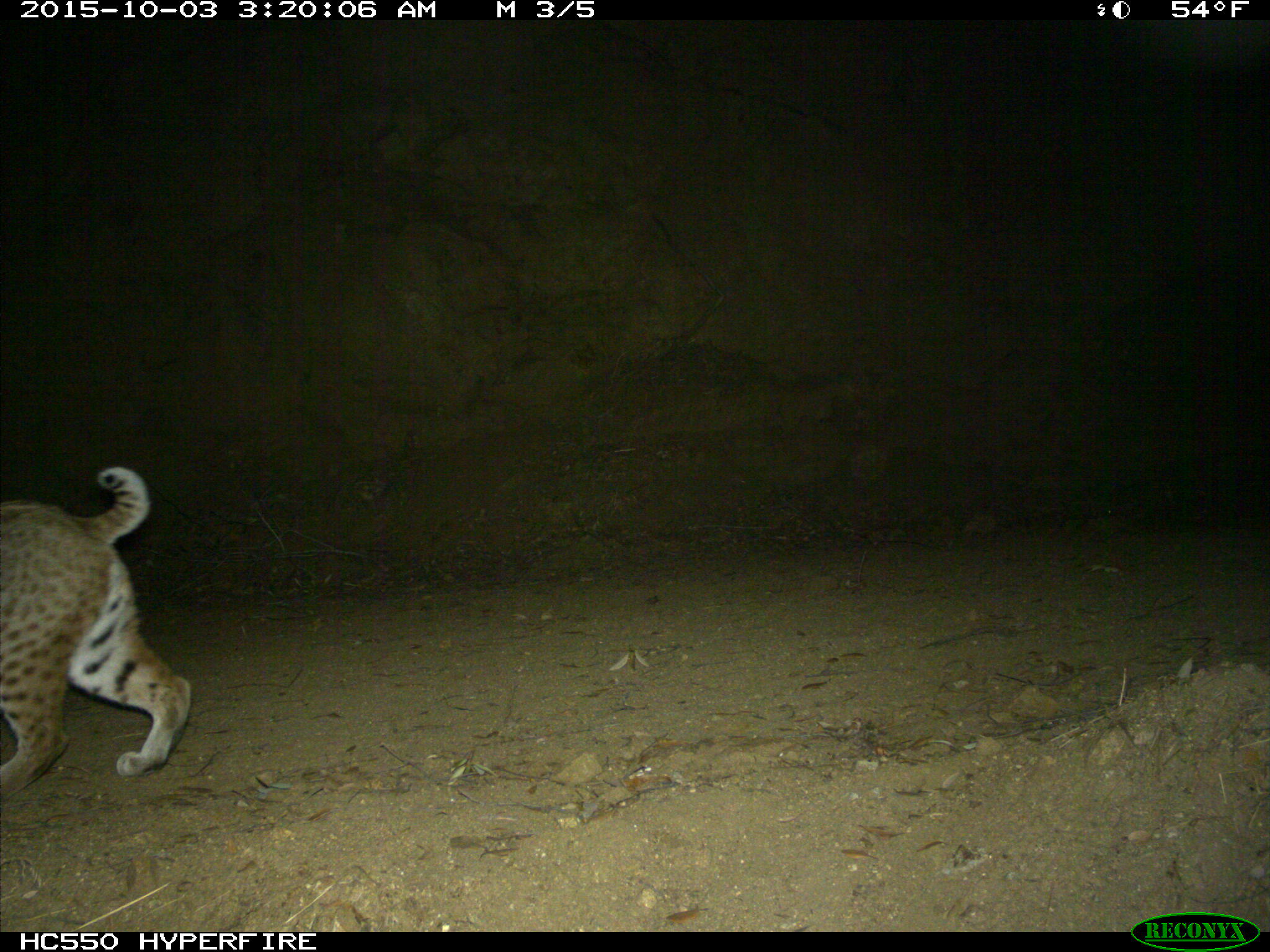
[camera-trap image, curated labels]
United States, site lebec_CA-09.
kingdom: Animalia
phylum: Chordata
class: Mammalia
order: Carnivora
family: Felidae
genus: Lynx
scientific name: Lynx rufus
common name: bobcat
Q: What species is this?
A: Lynx rufus (bobcat).